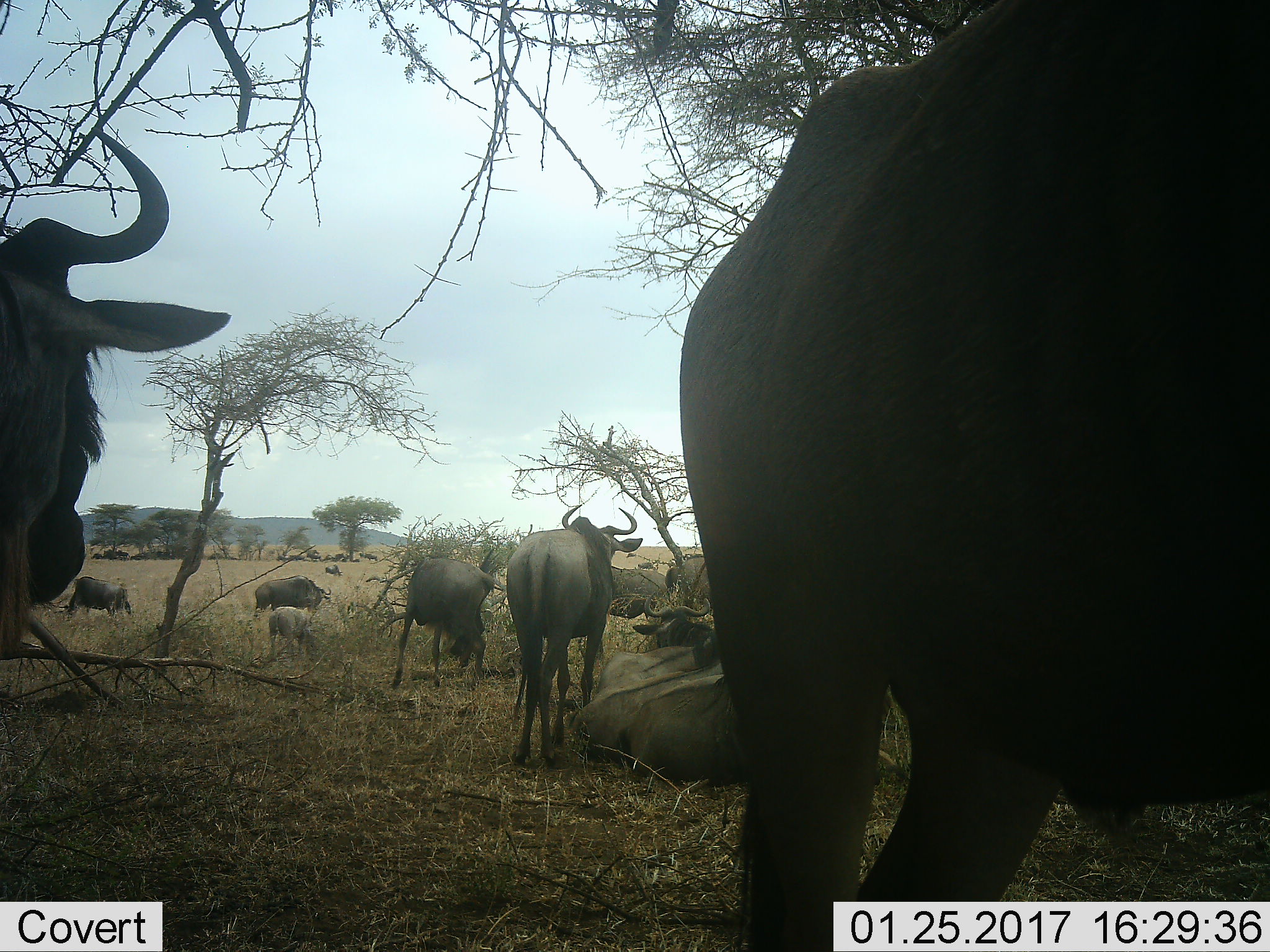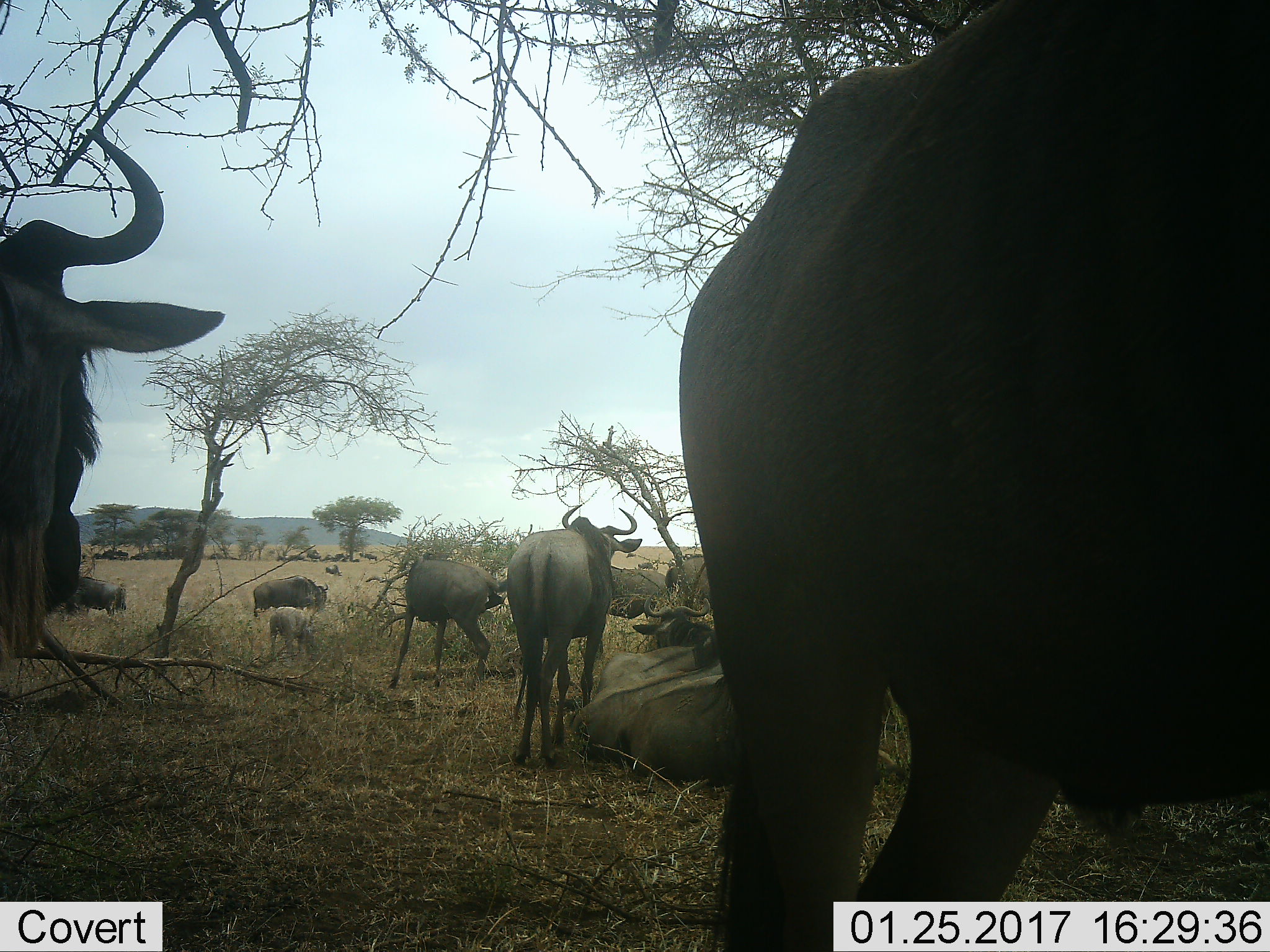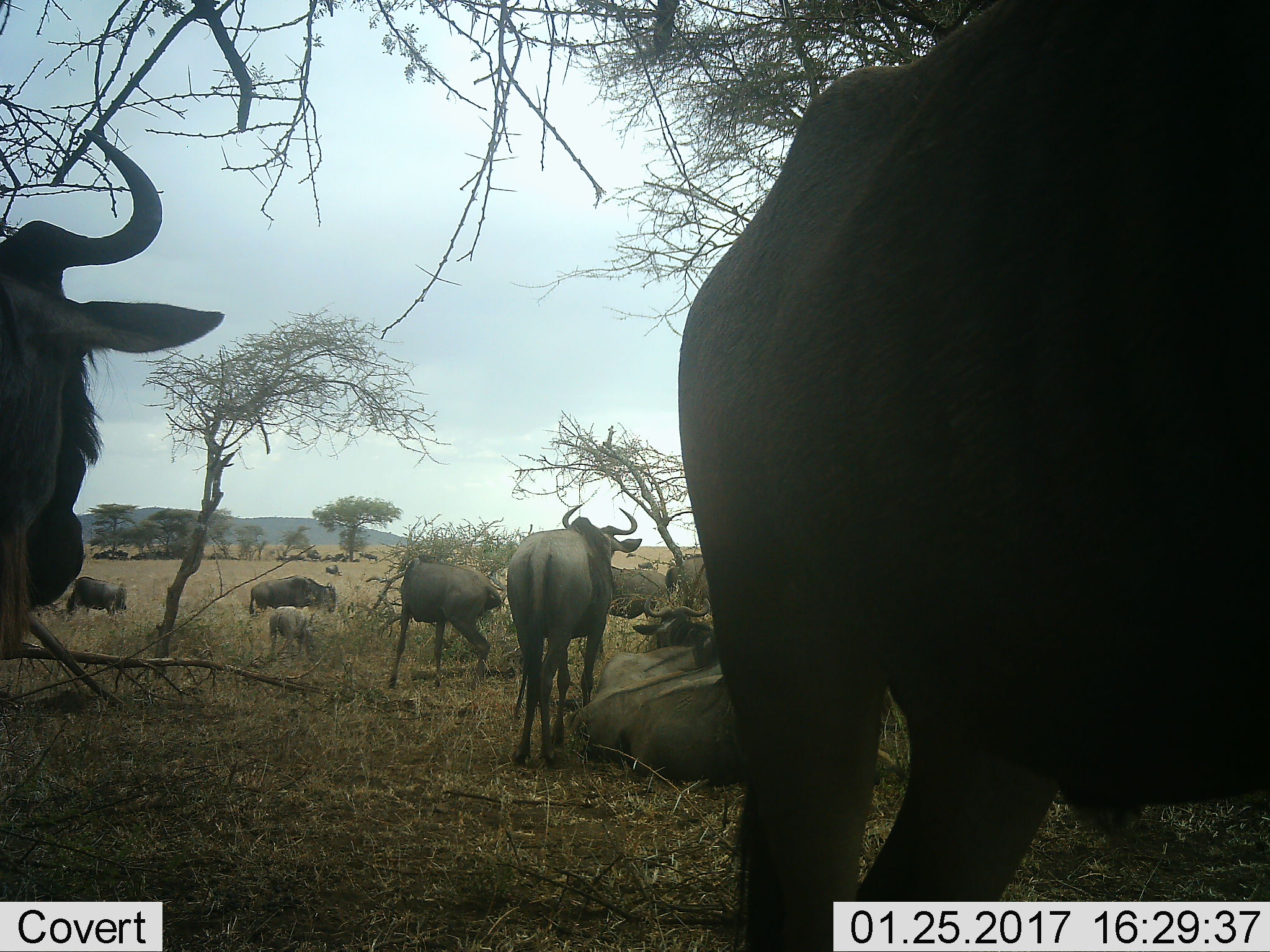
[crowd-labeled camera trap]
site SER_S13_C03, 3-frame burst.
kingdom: Animalia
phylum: Chordata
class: Mammalia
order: Artiodactyla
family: Bovidae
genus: Connochaetes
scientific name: Connochaetes taurinus taurinus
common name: blue wildebeest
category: wildebeestblue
Wildebeestblue (blue wildebeest) (Connochaetes taurinus taurinus), count 11-50. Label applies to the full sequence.